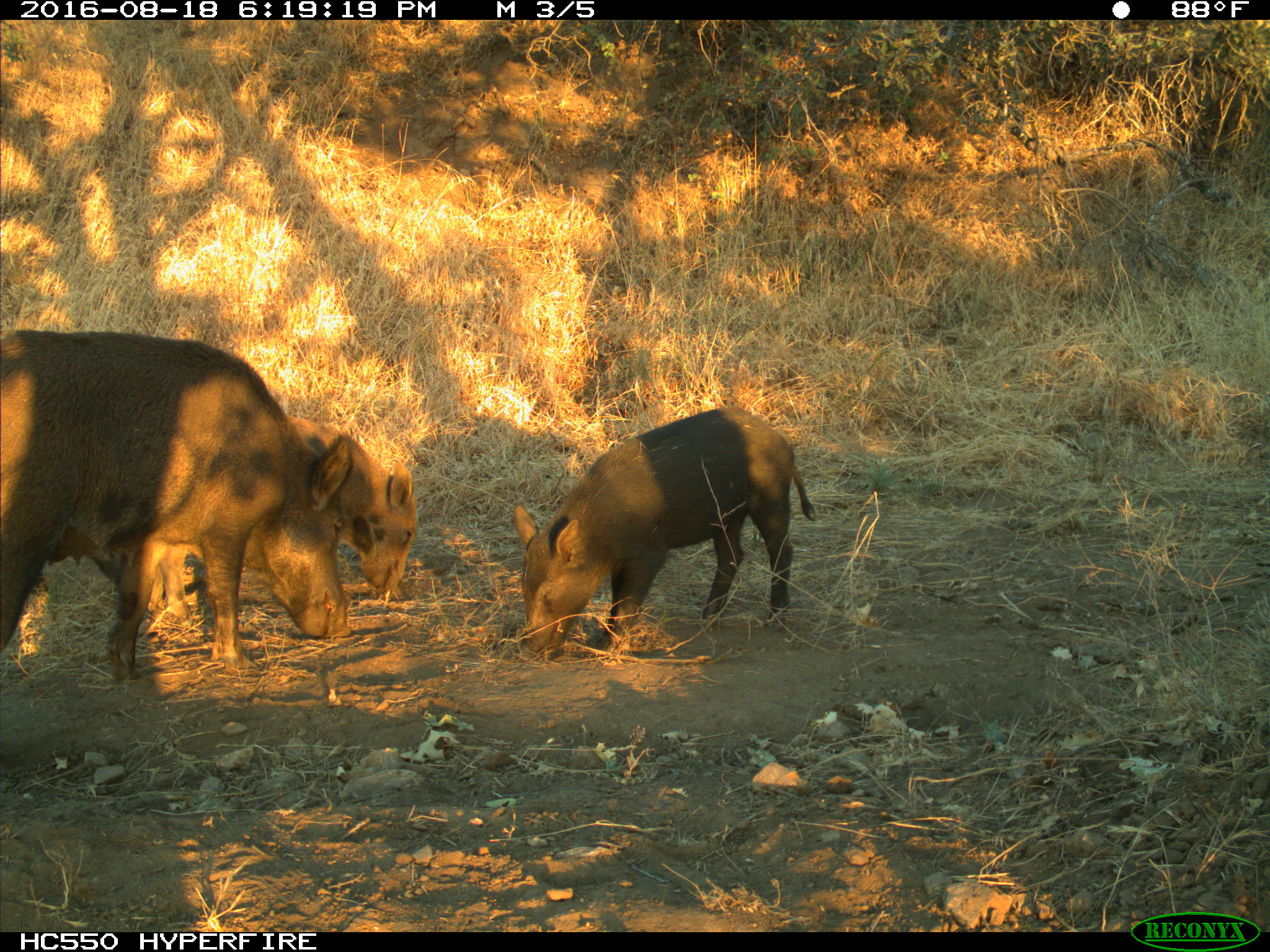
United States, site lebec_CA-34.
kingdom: Animalia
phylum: Chordata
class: Mammalia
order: Artiodactyla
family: Suidae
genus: Sus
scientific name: Sus scrofa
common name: wild boar